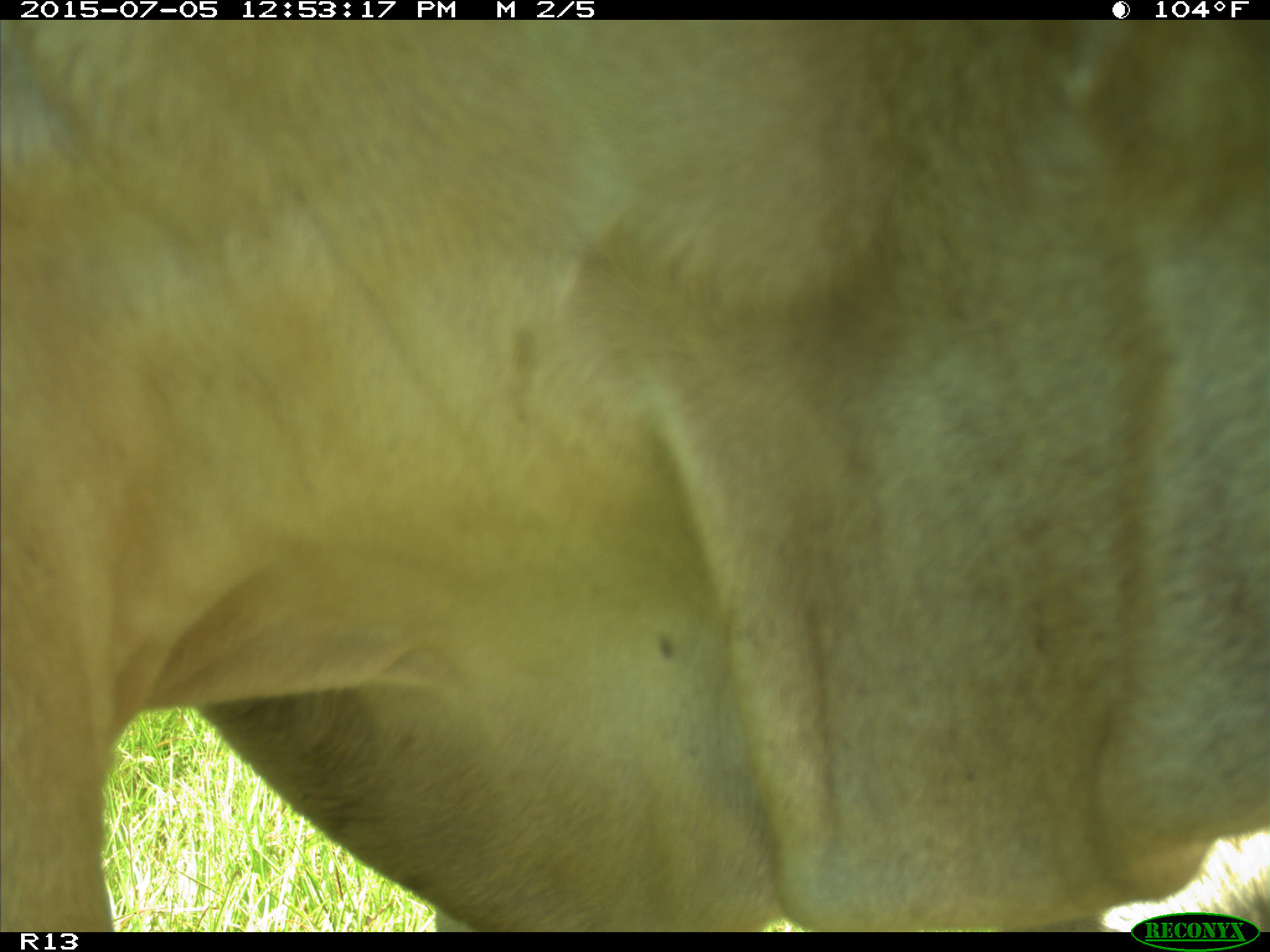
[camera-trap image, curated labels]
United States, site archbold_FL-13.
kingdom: Animalia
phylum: Chordata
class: Mammalia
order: Artiodactyla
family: Bovidae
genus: Bos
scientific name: Bos taurus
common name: domestic cow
Bos taurus (domestic cow).